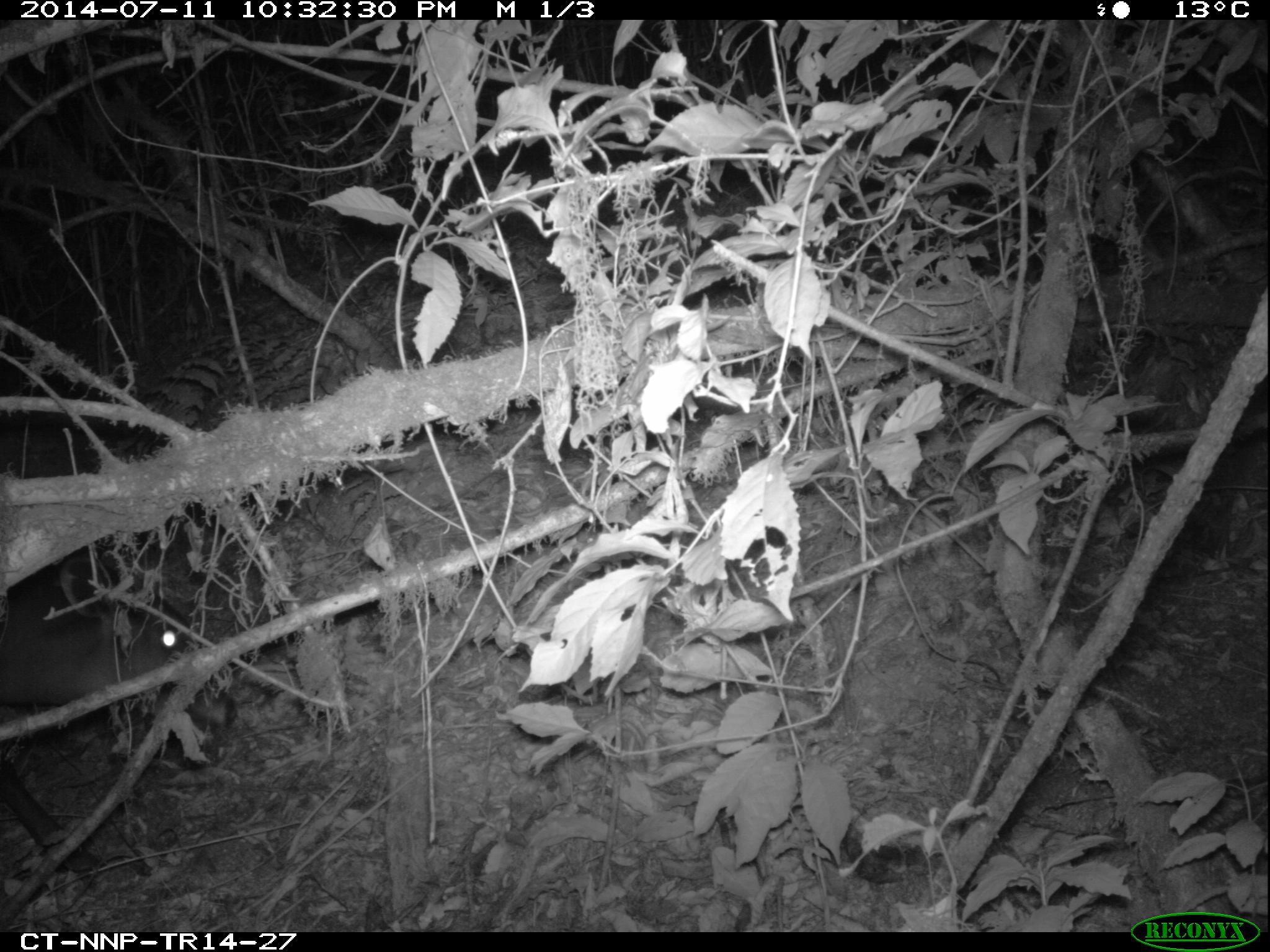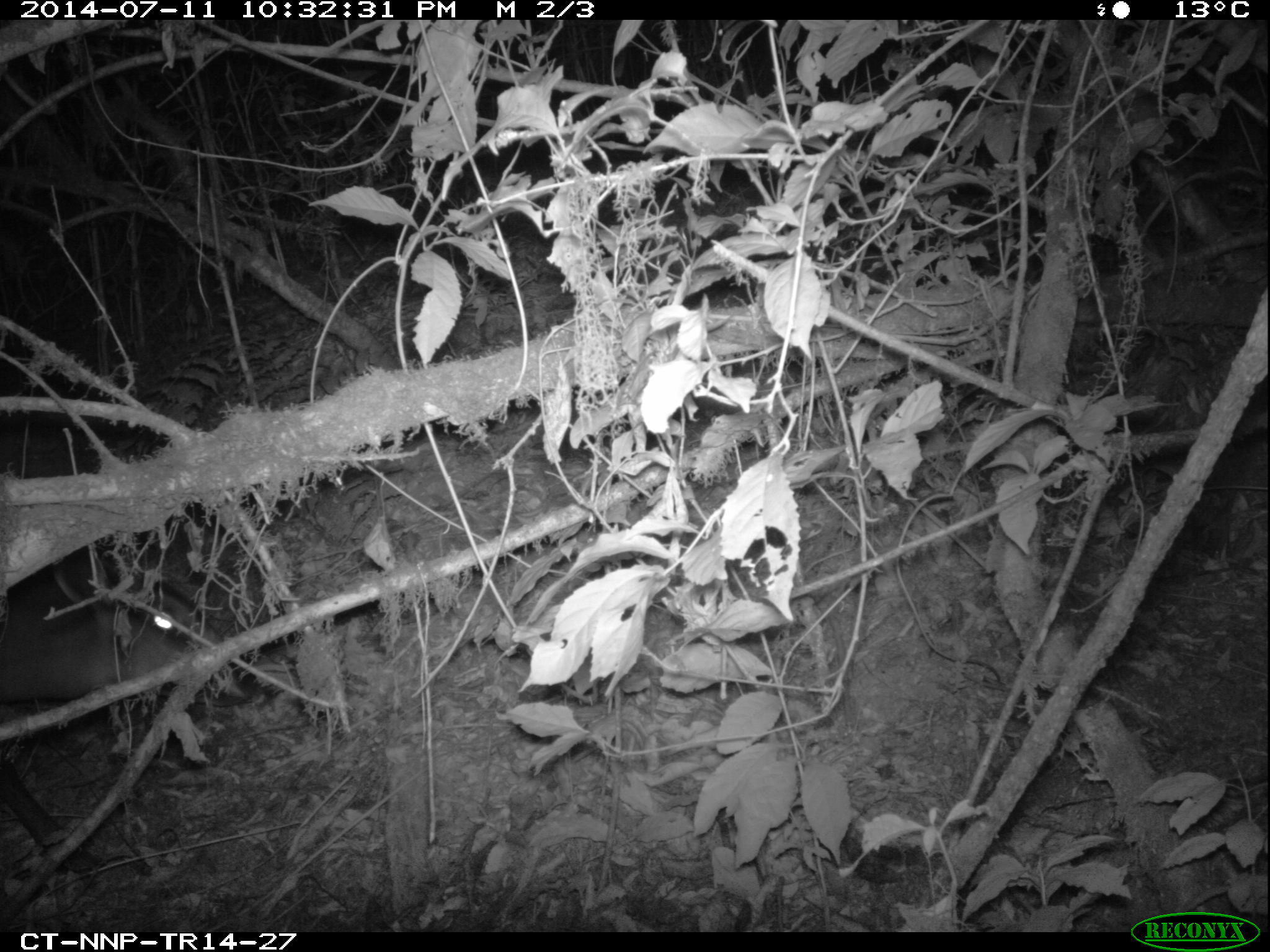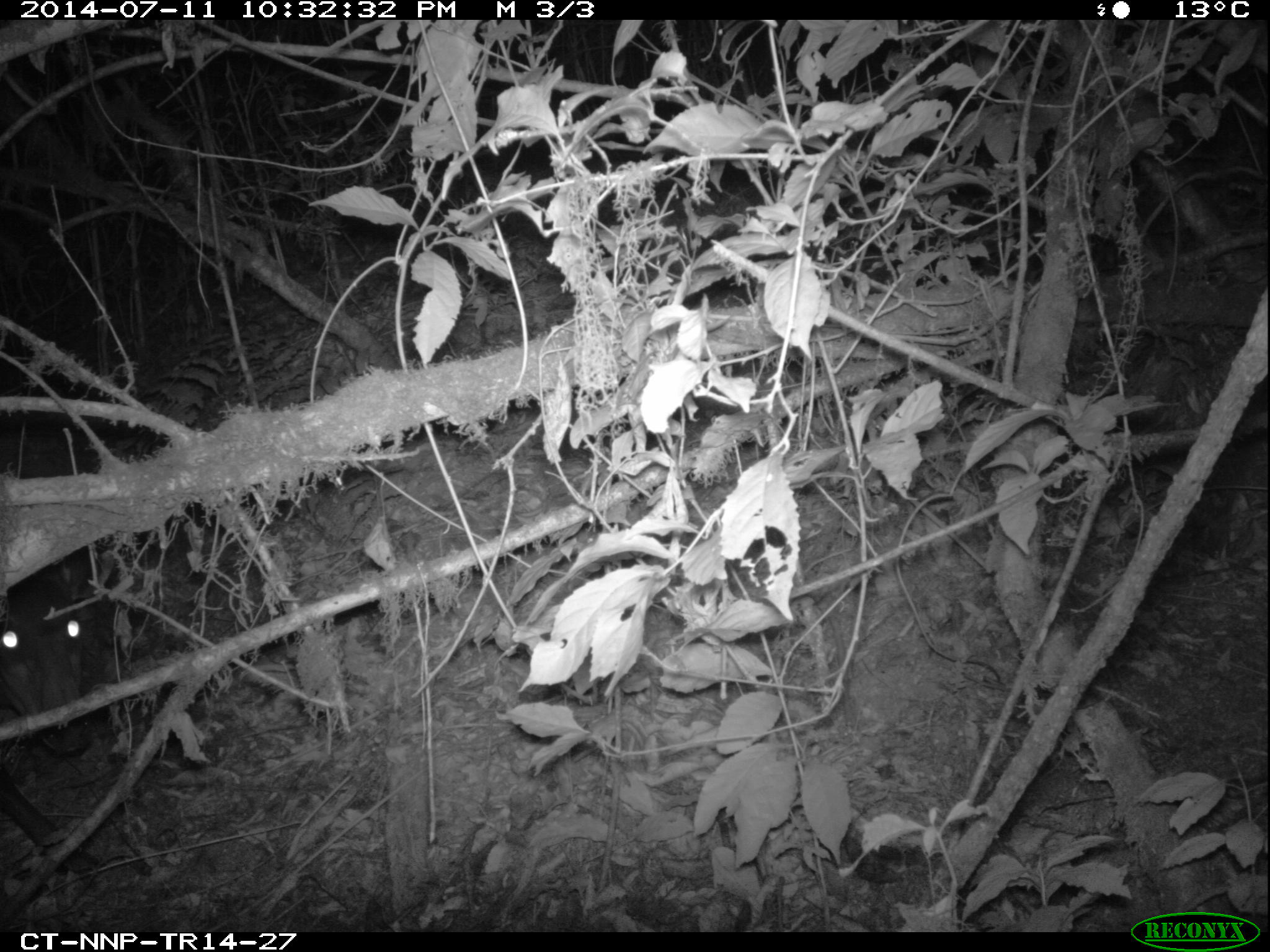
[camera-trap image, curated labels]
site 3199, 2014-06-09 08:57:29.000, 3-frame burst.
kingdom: Animalia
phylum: Chordata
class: Mammalia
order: Artiodactyla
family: Bovidae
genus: Cephalophus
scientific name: Cephalophus silvicultor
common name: light-backed duiker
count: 1